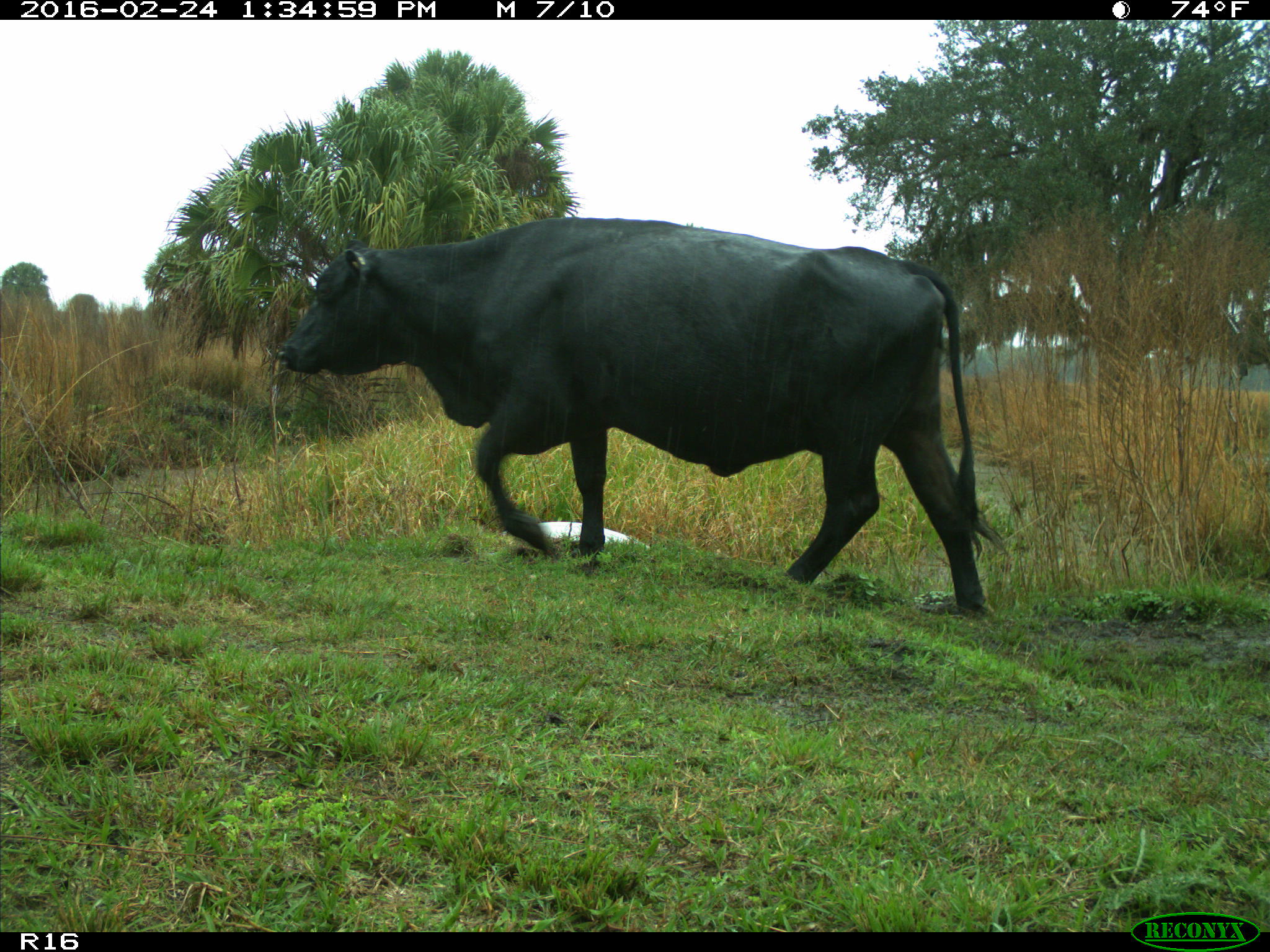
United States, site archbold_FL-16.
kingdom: Animalia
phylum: Chordata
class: Mammalia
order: Artiodactyla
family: Bovidae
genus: Bos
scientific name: Bos taurus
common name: domestic cow